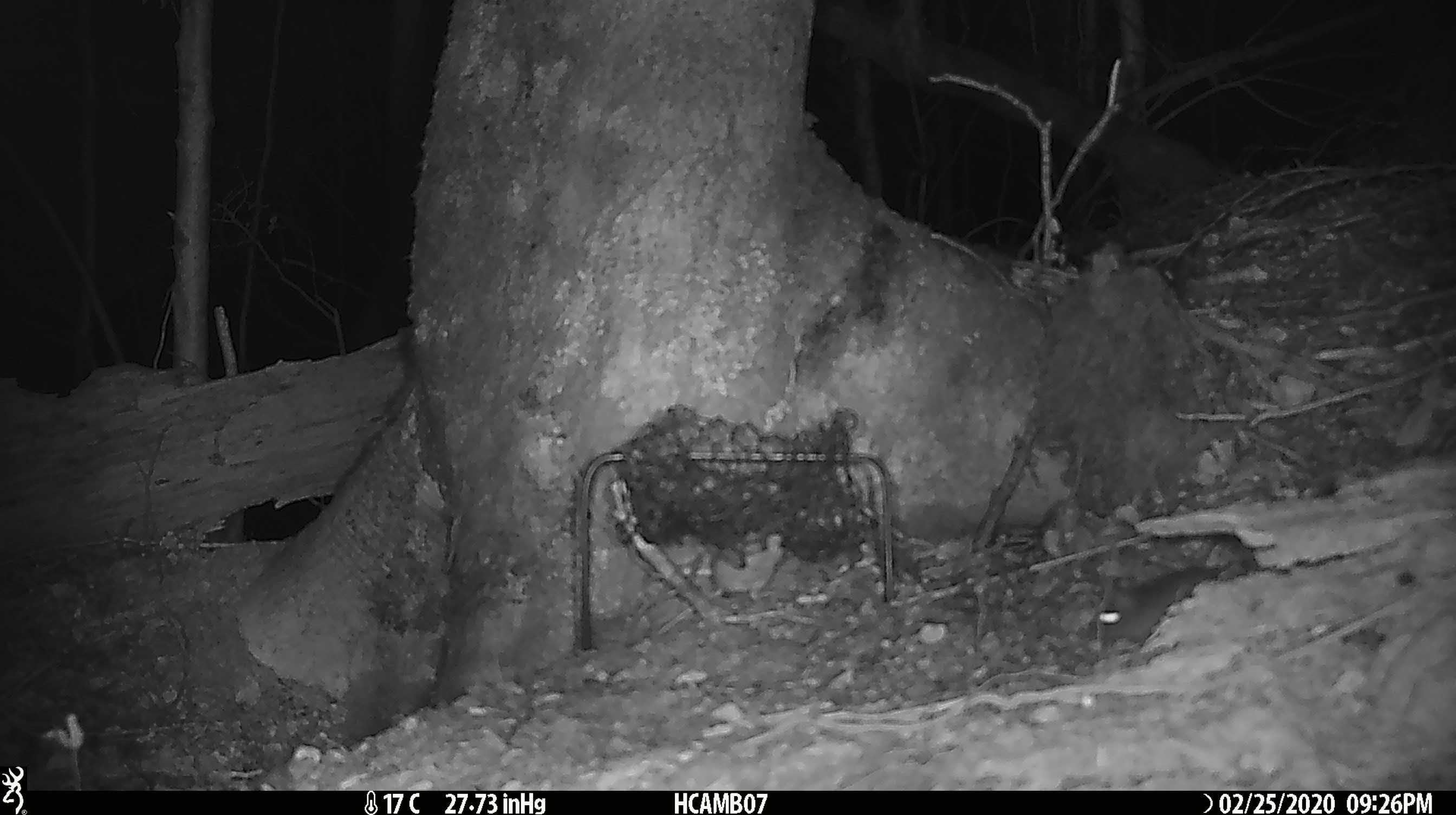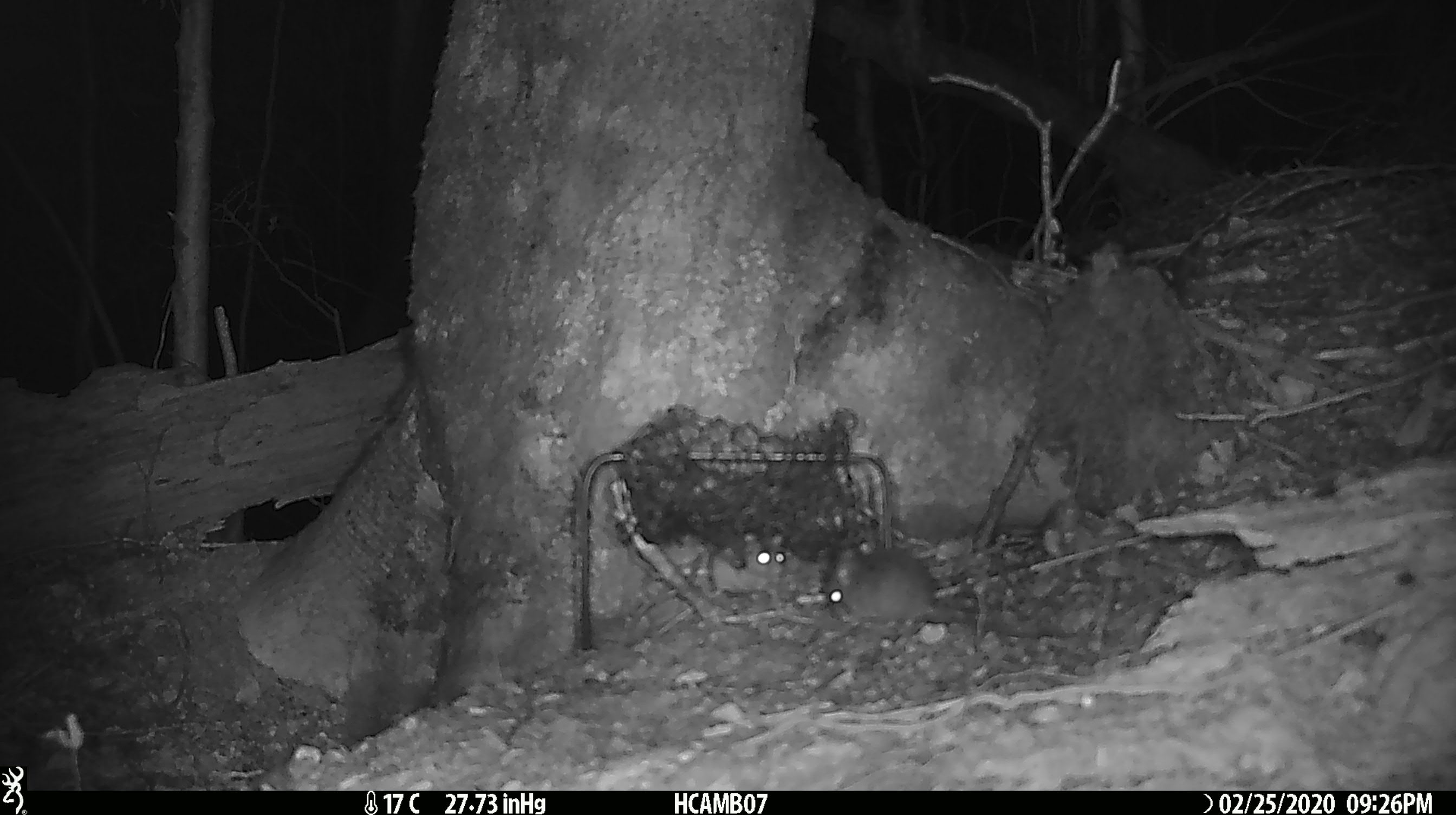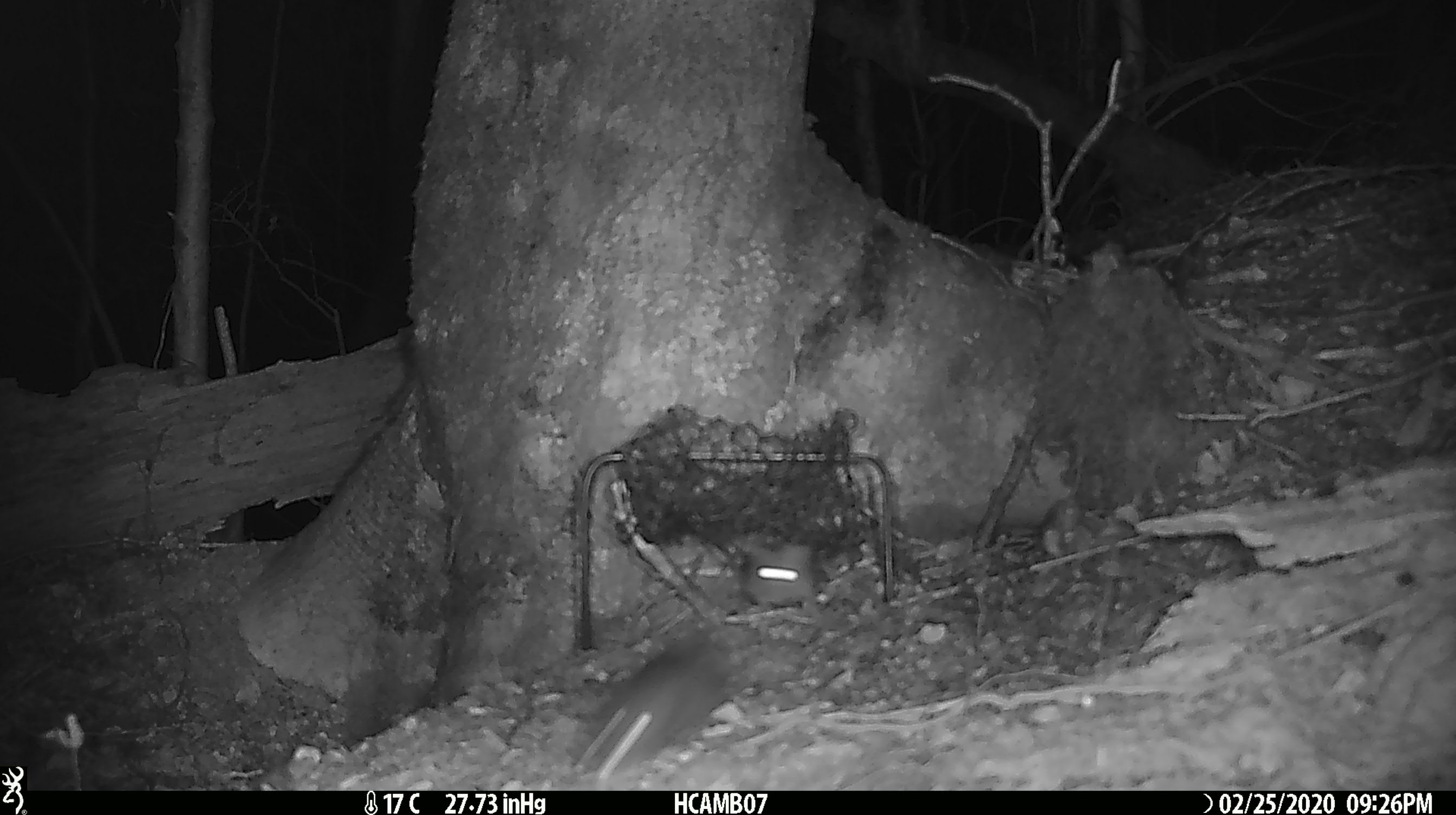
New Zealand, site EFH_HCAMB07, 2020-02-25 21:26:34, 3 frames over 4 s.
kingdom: Animalia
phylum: Chordata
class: Mammalia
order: Rodentia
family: Muridae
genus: Mus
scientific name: Mus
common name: mouse